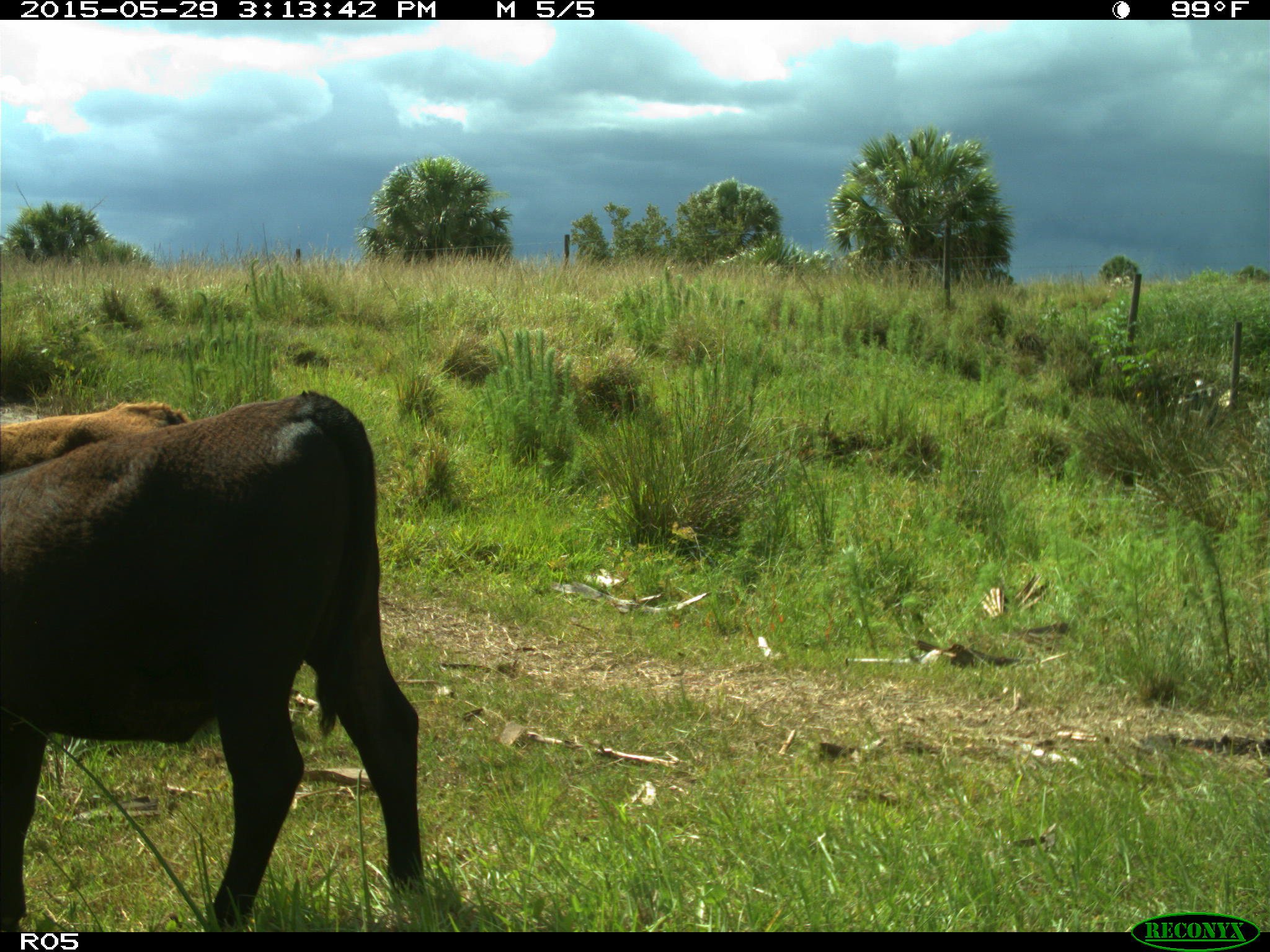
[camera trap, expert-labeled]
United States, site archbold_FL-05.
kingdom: Animalia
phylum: Chordata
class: Mammalia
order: Artiodactyla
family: Bovidae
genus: Bos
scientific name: Bos taurus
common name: domestic cow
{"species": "Bos taurus (domestic cow)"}